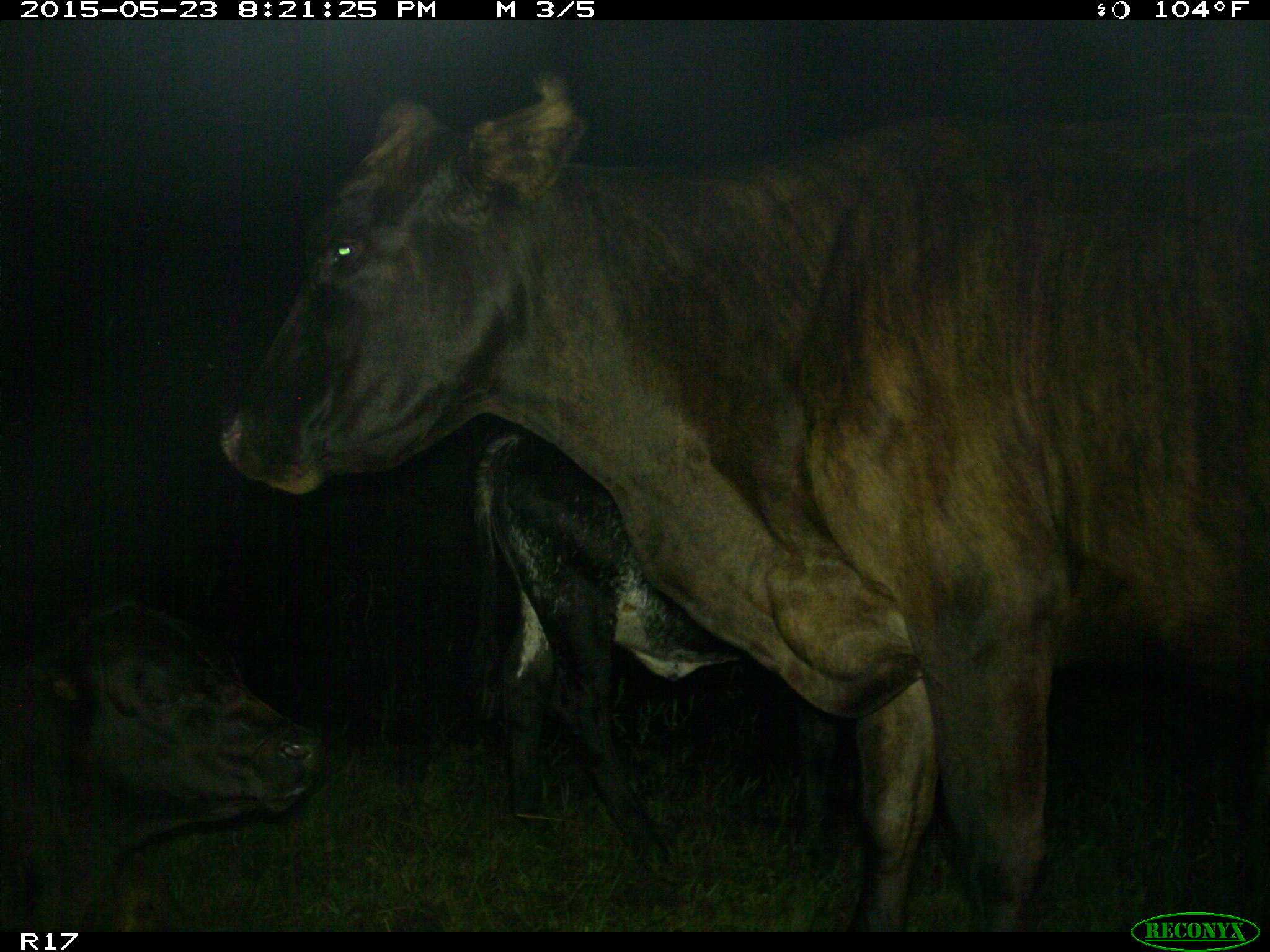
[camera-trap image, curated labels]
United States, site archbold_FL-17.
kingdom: Animalia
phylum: Chordata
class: Mammalia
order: Artiodactyla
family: Bovidae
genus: Bos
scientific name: Bos taurus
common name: domestic cow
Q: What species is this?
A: Bos taurus (domestic cow).